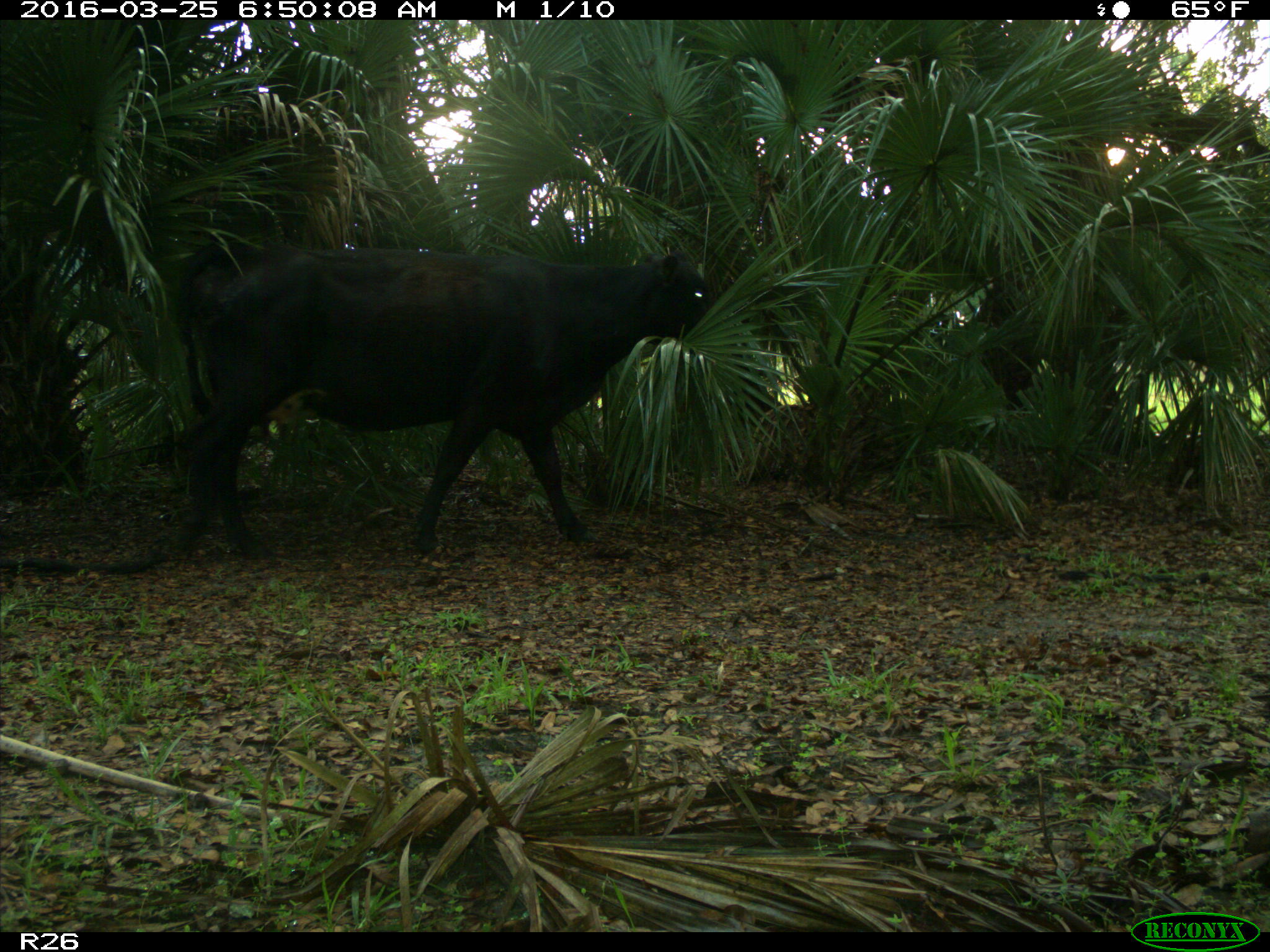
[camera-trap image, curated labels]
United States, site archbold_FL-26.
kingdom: Animalia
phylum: Chordata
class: Mammalia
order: Artiodactyla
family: Bovidae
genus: Bos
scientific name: Bos taurus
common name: domestic cow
Bos taurus (domestic cow).